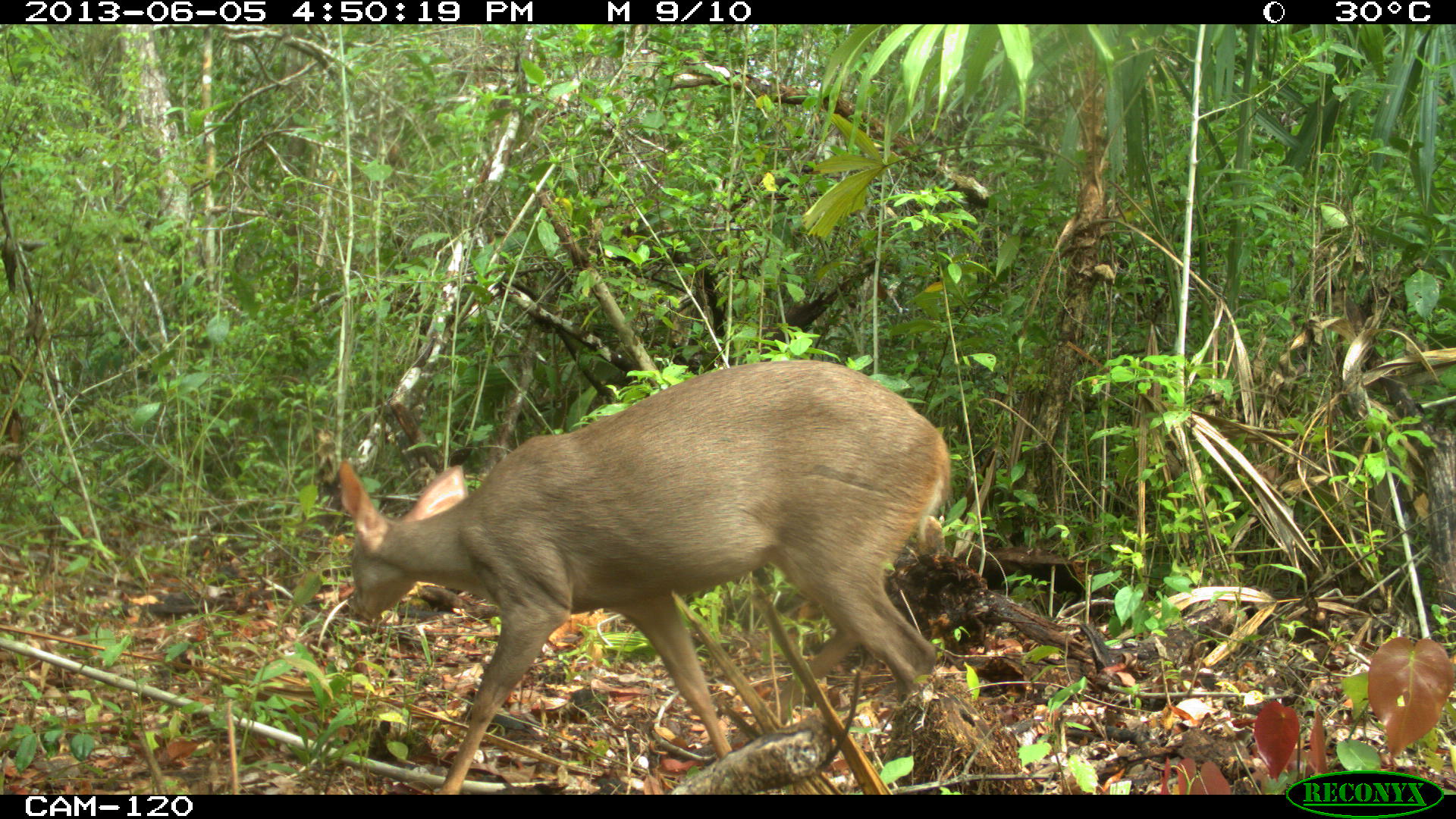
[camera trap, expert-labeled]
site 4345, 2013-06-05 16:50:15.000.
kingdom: Animalia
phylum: Chordata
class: Mammalia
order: Artiodactyla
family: Cervidae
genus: Odocoileus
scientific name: Odocoileus pandora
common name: yucatán brown brocket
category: mazama pandora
Mazama pandora (yucatán brown brocket) (Odocoileus pandora), count 1, sex female.